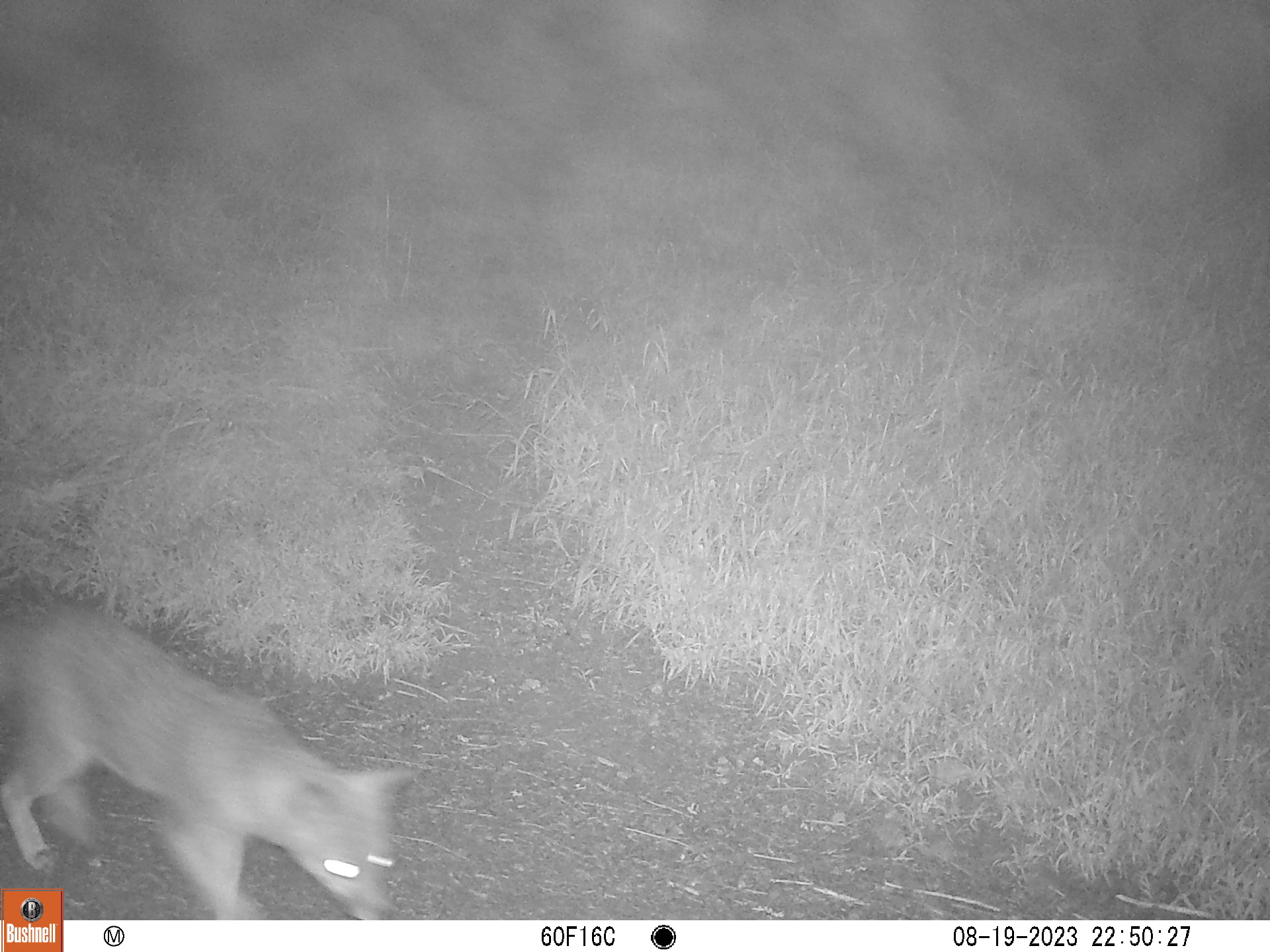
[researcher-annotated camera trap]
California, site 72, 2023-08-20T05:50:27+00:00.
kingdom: Animalia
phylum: Chordata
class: Mammalia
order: Carnivora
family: Canidae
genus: Urocyon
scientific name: Urocyon cinereoargenteus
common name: gray fox